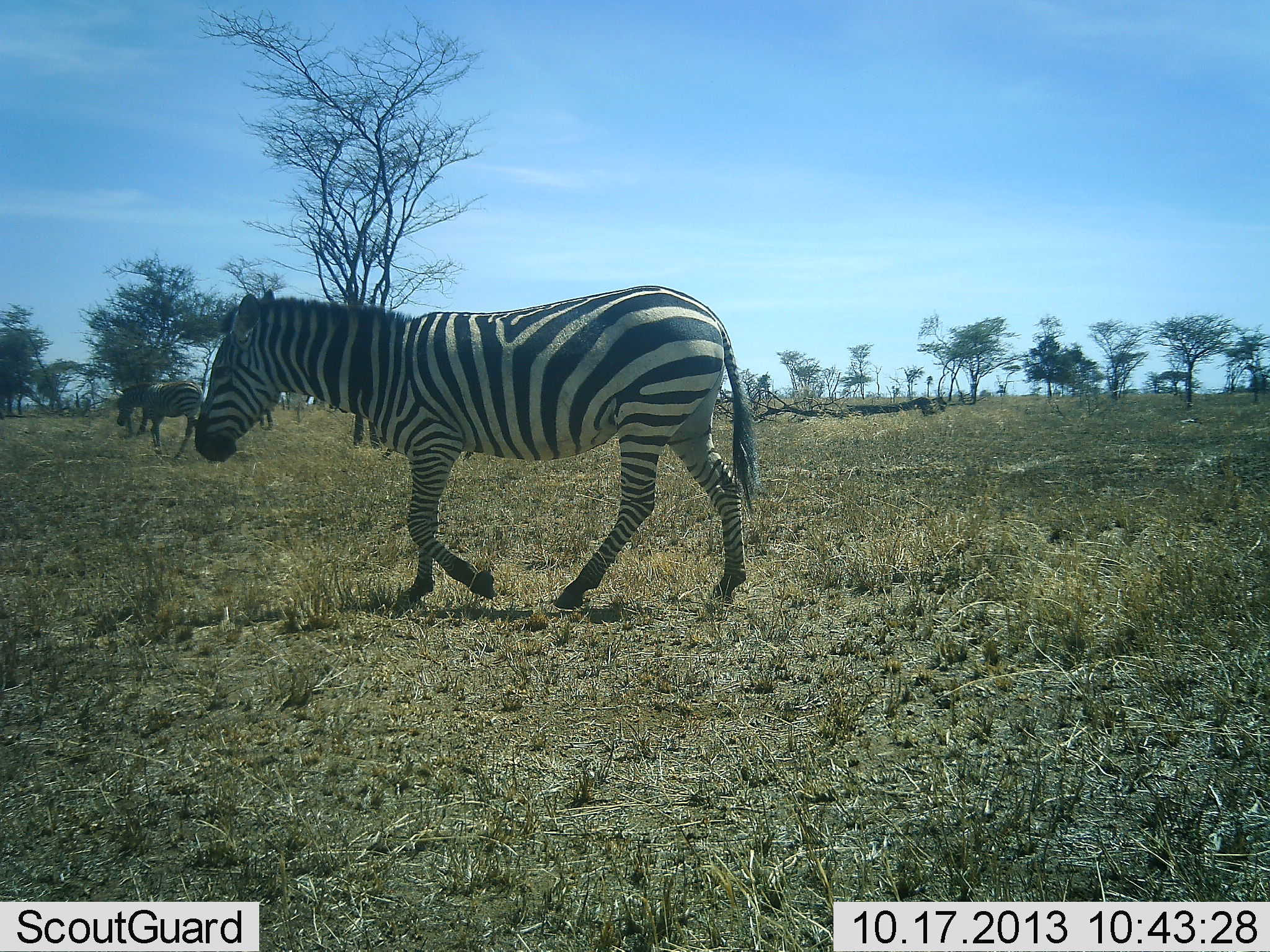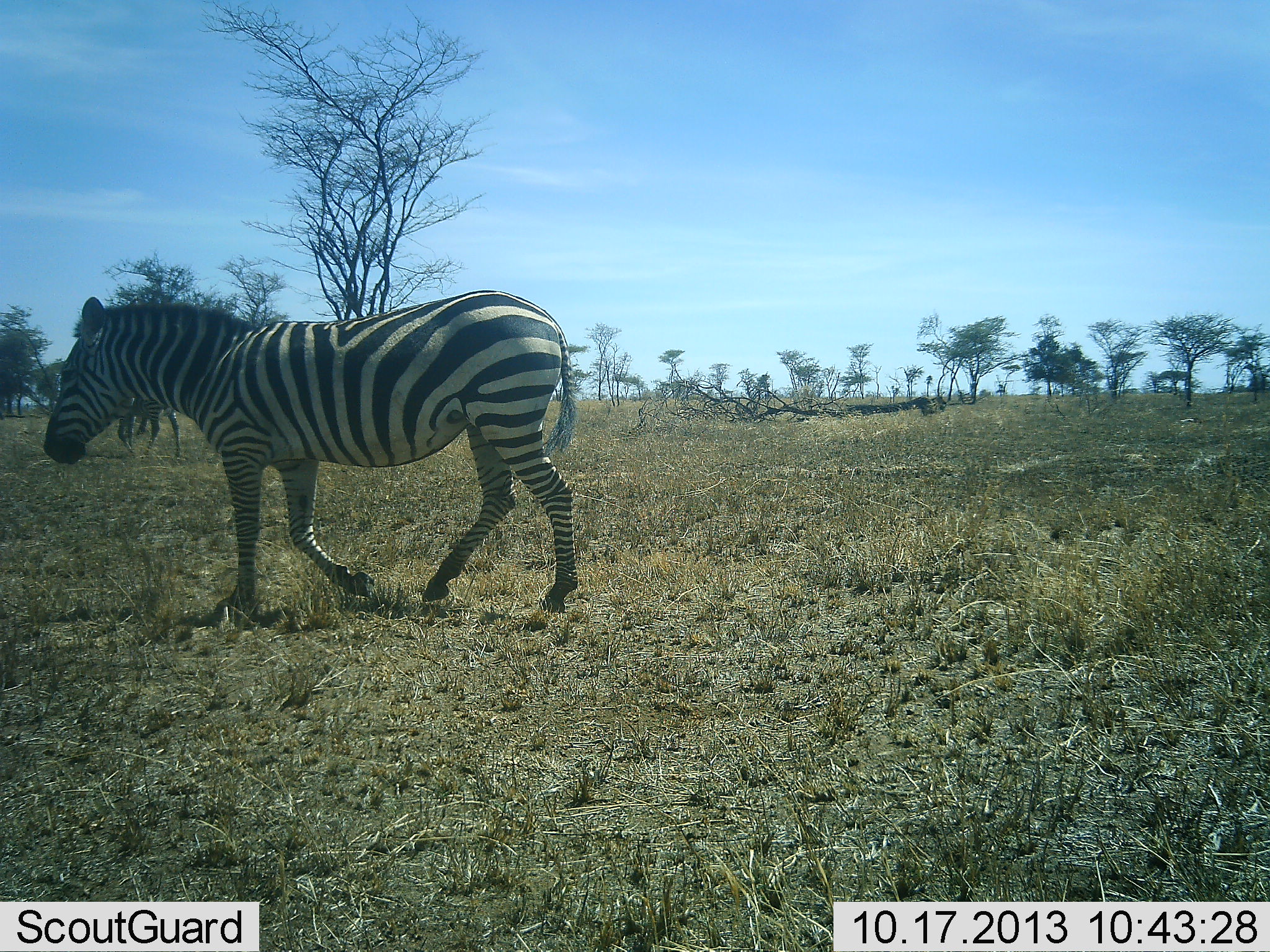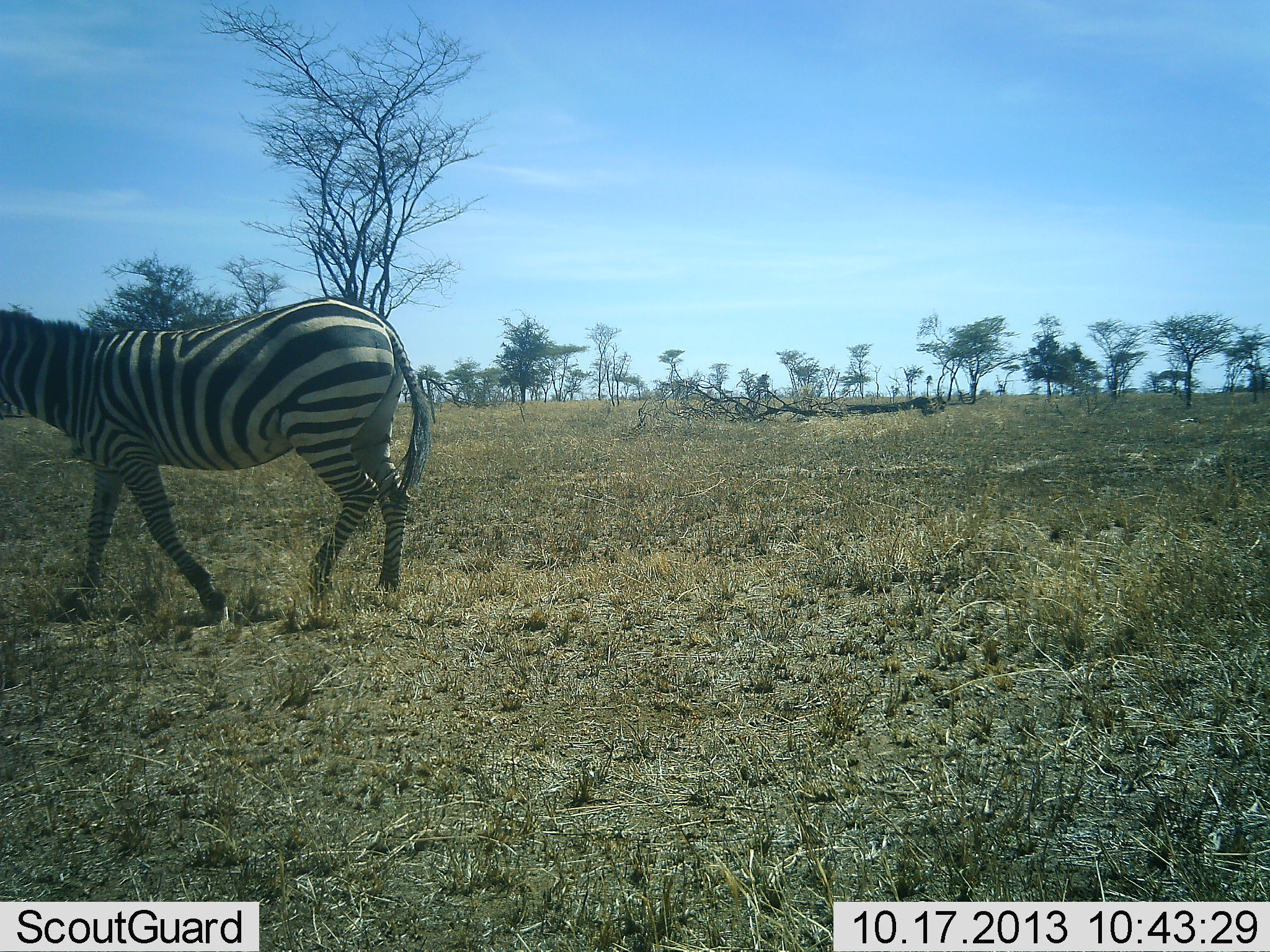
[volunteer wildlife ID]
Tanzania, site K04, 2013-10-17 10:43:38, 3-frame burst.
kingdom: Animalia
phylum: Chordata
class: Mammalia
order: Perissodactyla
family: Equidae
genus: Equus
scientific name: Equus quagga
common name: plains zebra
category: zebra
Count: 2.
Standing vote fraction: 0%.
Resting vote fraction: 0%.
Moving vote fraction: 100%.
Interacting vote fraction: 0%.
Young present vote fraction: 0%.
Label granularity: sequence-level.